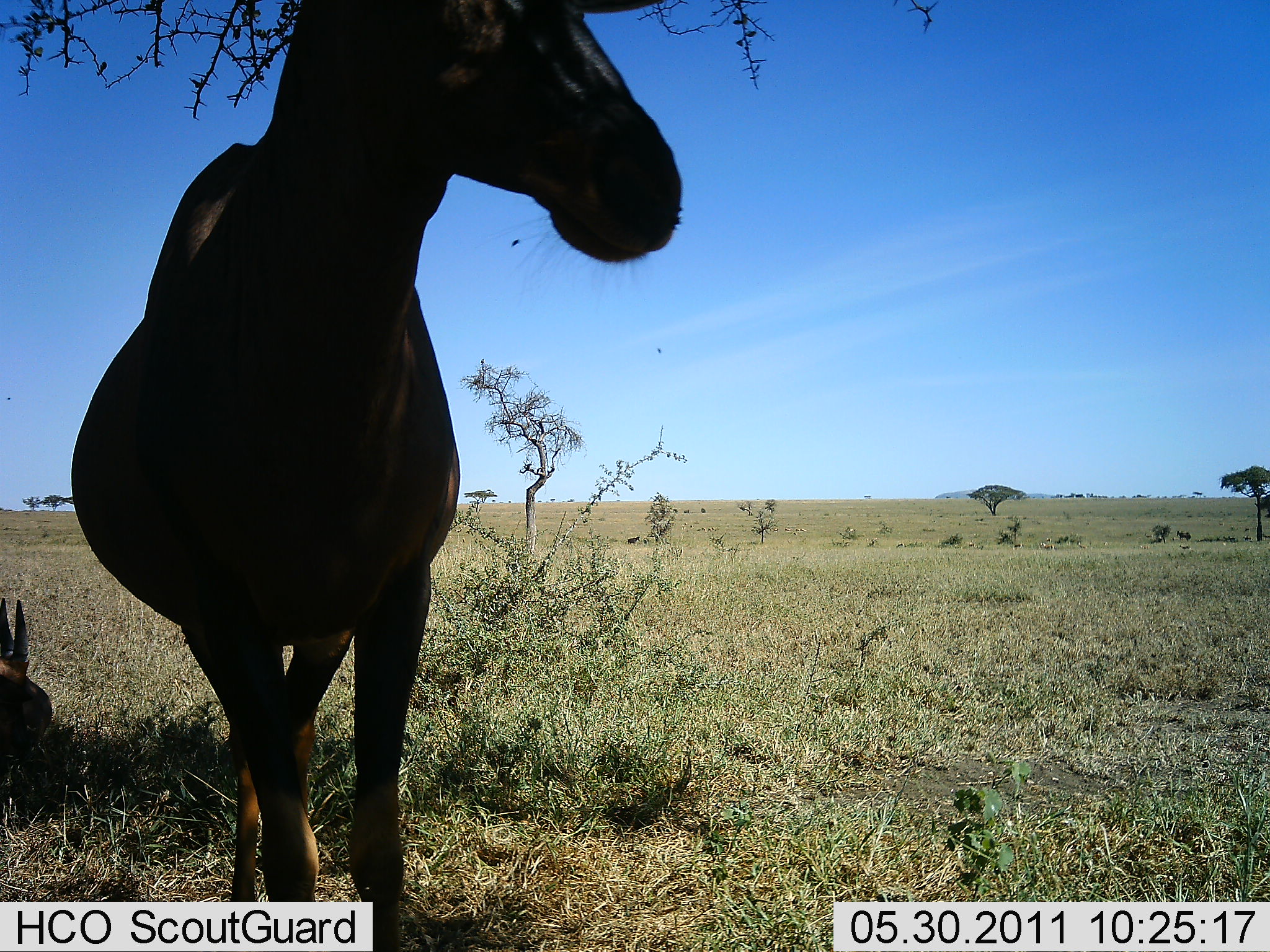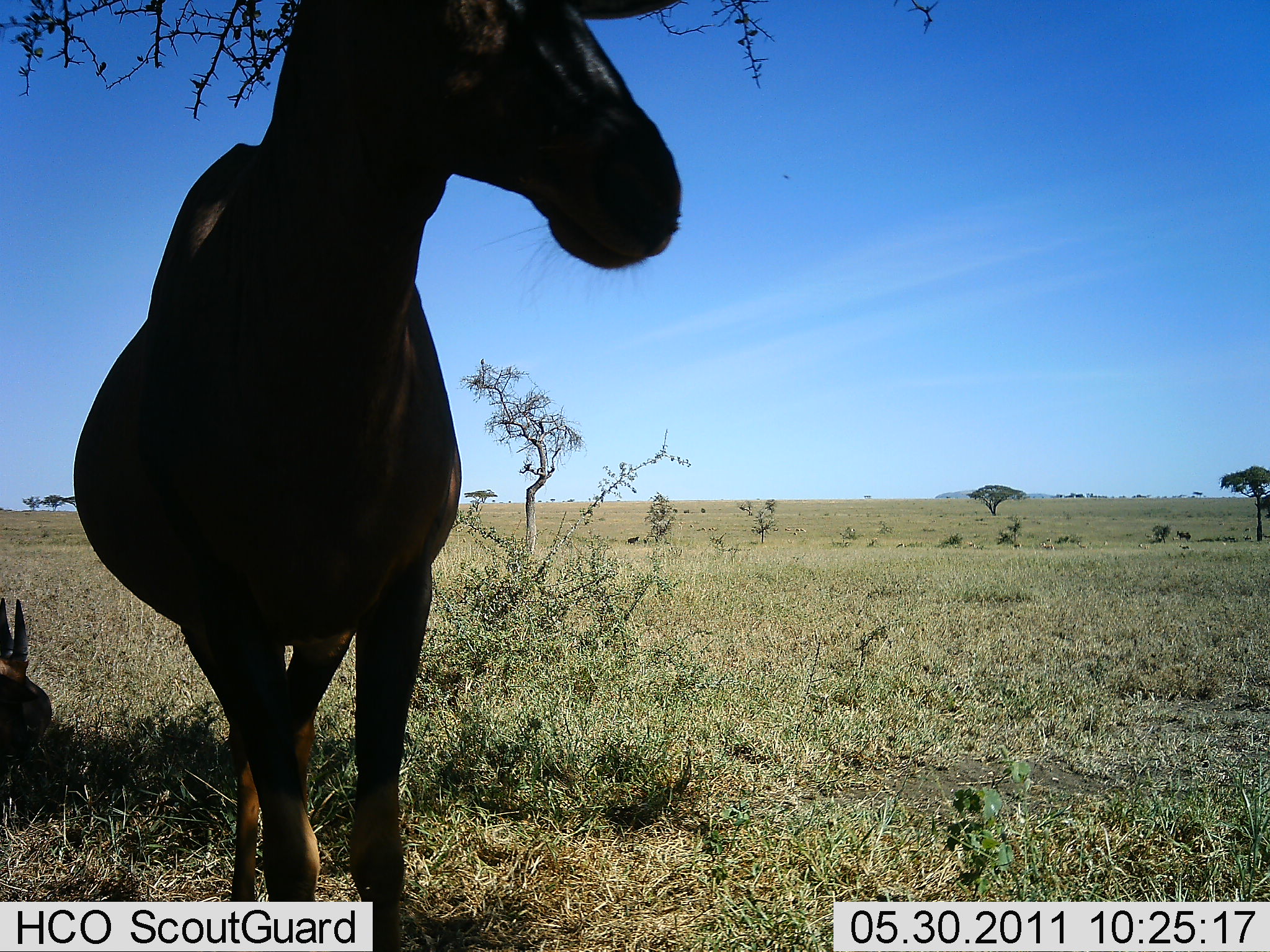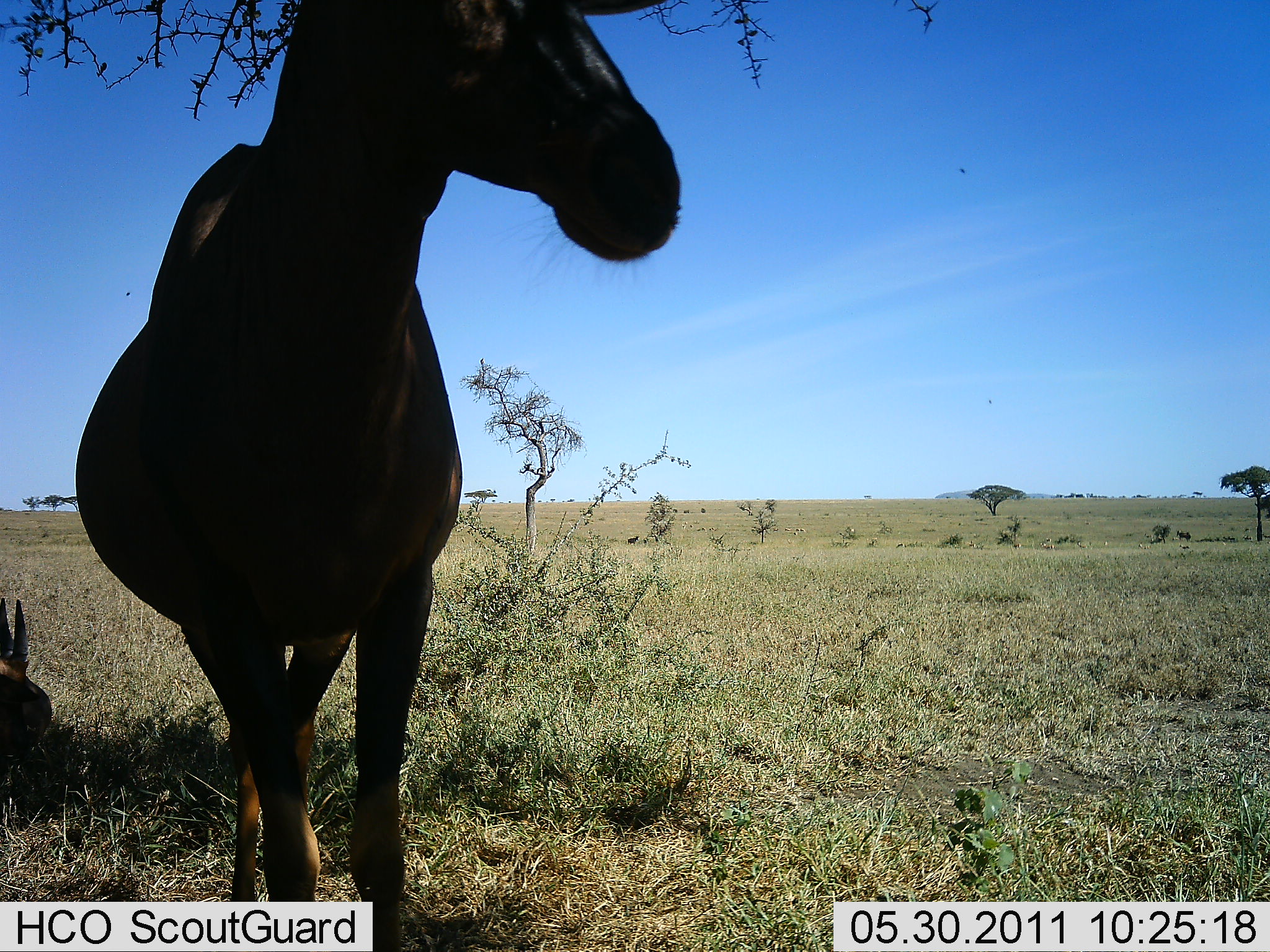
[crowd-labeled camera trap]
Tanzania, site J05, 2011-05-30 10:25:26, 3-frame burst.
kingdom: Animalia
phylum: Chordata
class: Mammalia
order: Artiodactyla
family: Bovidae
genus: Alcelaphus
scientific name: Alcelaphus buselaphus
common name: hartebeest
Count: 1.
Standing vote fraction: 100%.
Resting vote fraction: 33%.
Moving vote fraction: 0%.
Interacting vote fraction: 0%.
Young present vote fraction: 0%.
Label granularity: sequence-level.